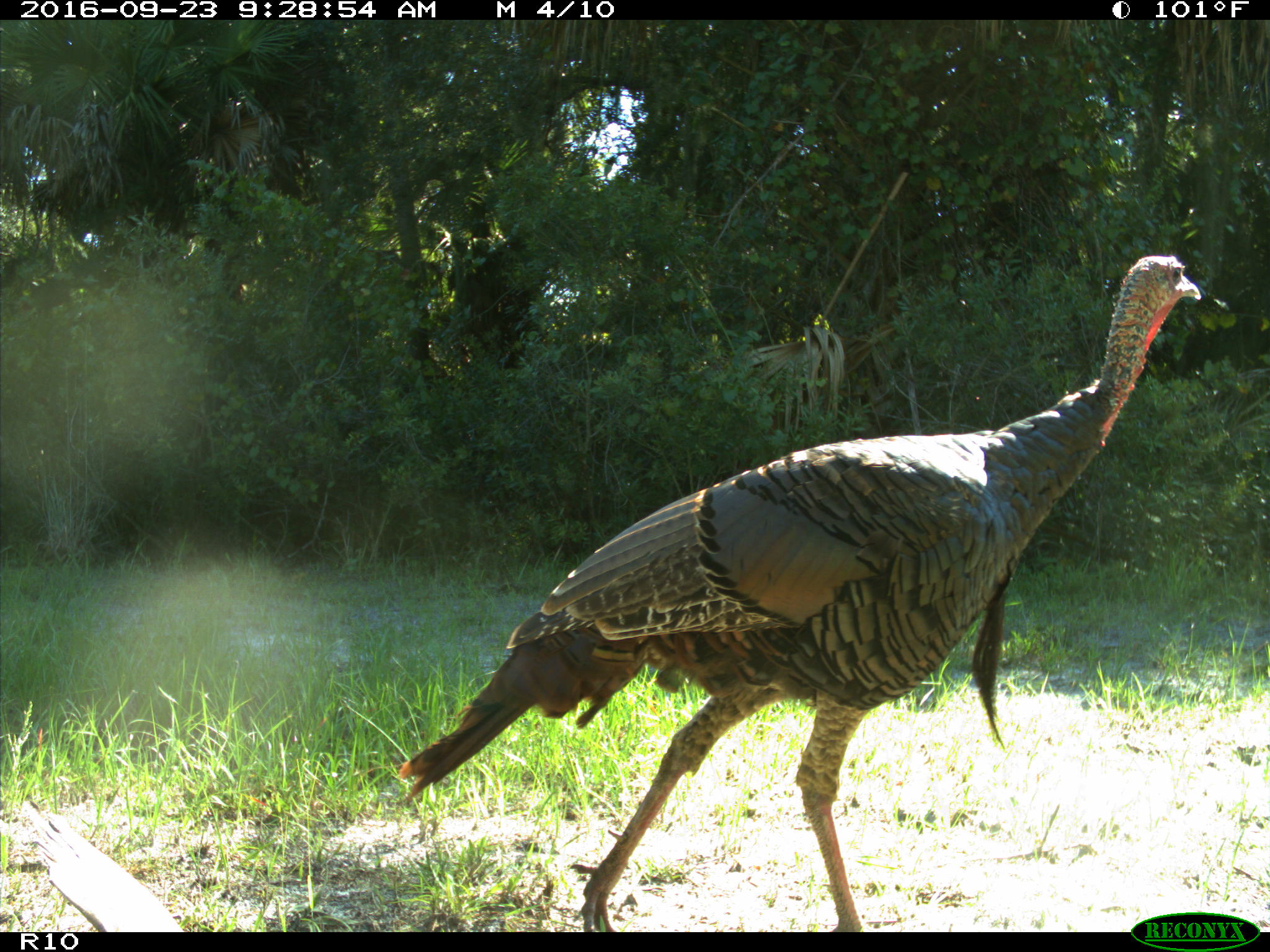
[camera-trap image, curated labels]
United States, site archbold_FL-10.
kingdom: Animalia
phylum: Chordata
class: Aves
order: Galliformes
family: Phasianidae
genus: Meleagris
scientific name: Meleagris gallopavo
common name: wild turkey